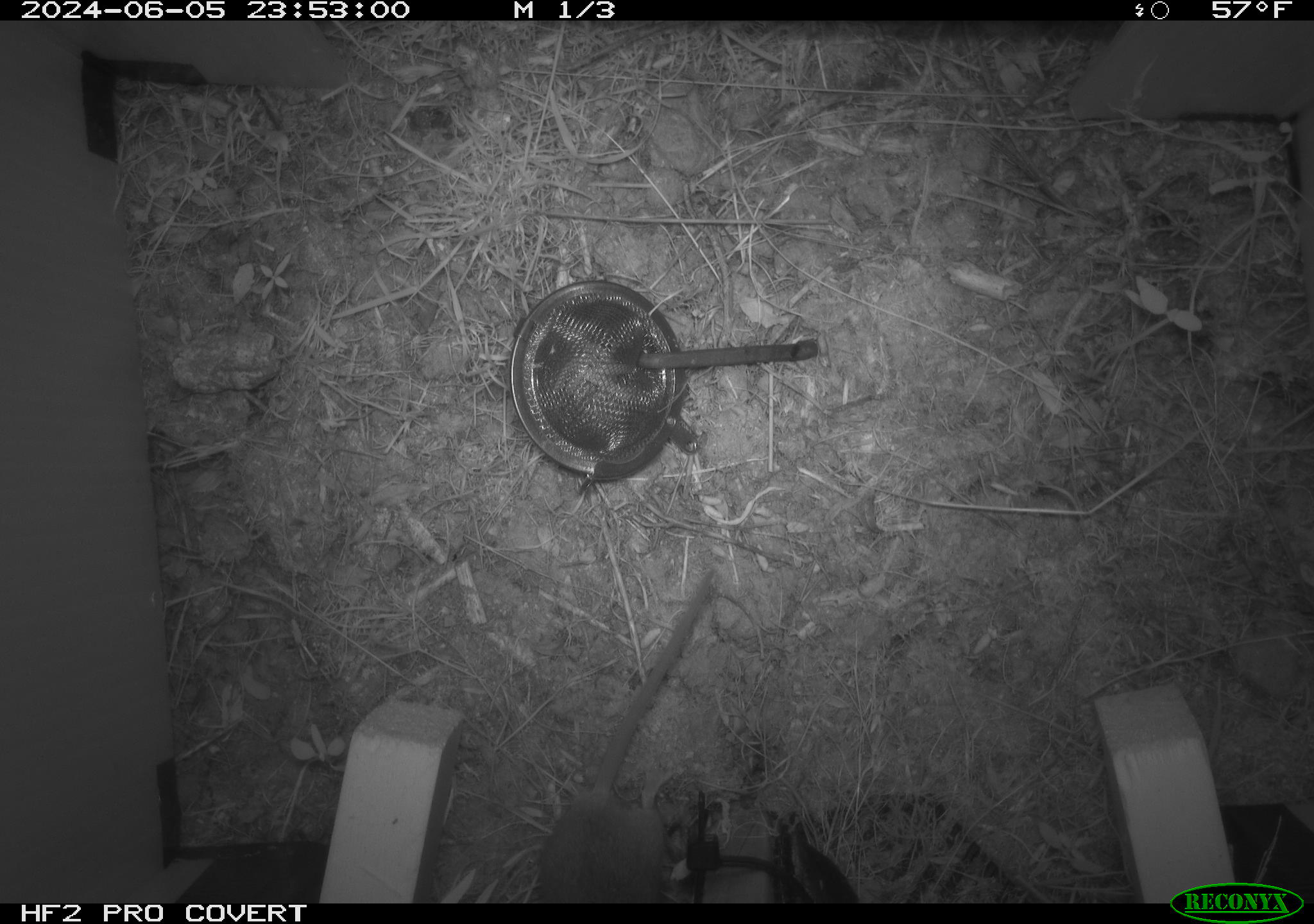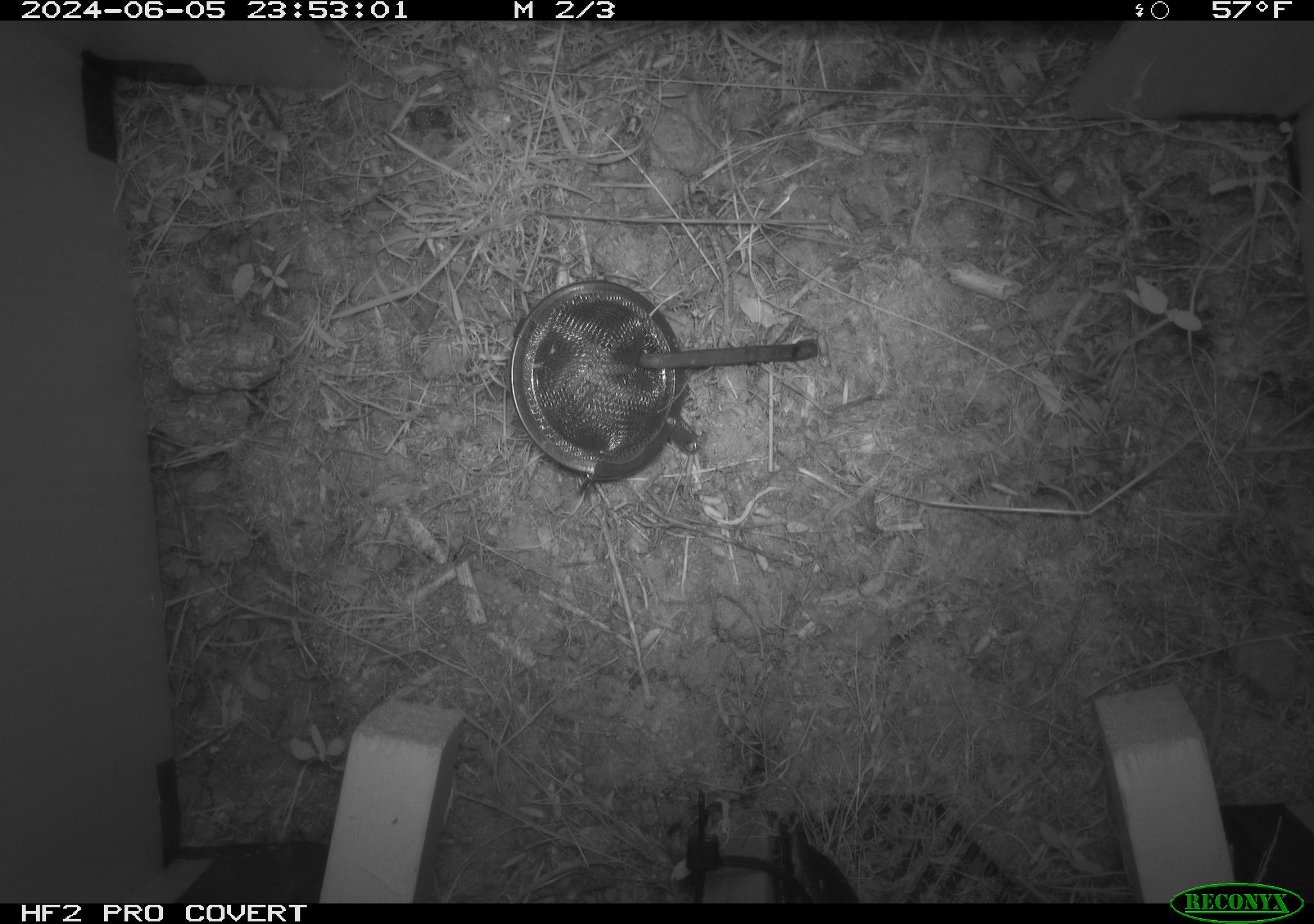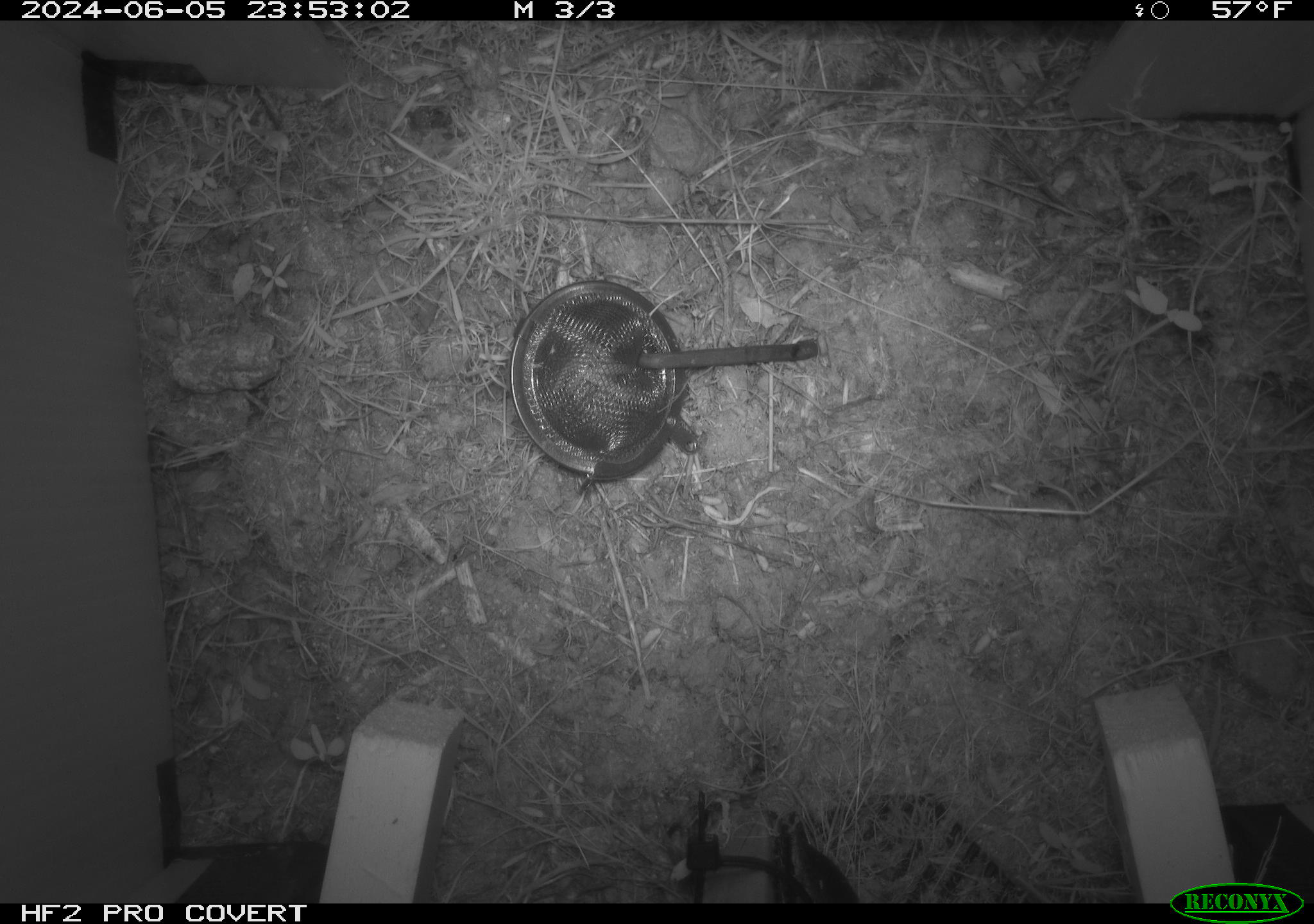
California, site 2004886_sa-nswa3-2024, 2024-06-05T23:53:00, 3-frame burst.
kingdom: Animalia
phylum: Chordata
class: Mammalia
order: Rodentia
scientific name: Rodentia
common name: rodent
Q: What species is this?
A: Rodent (Rodentia).